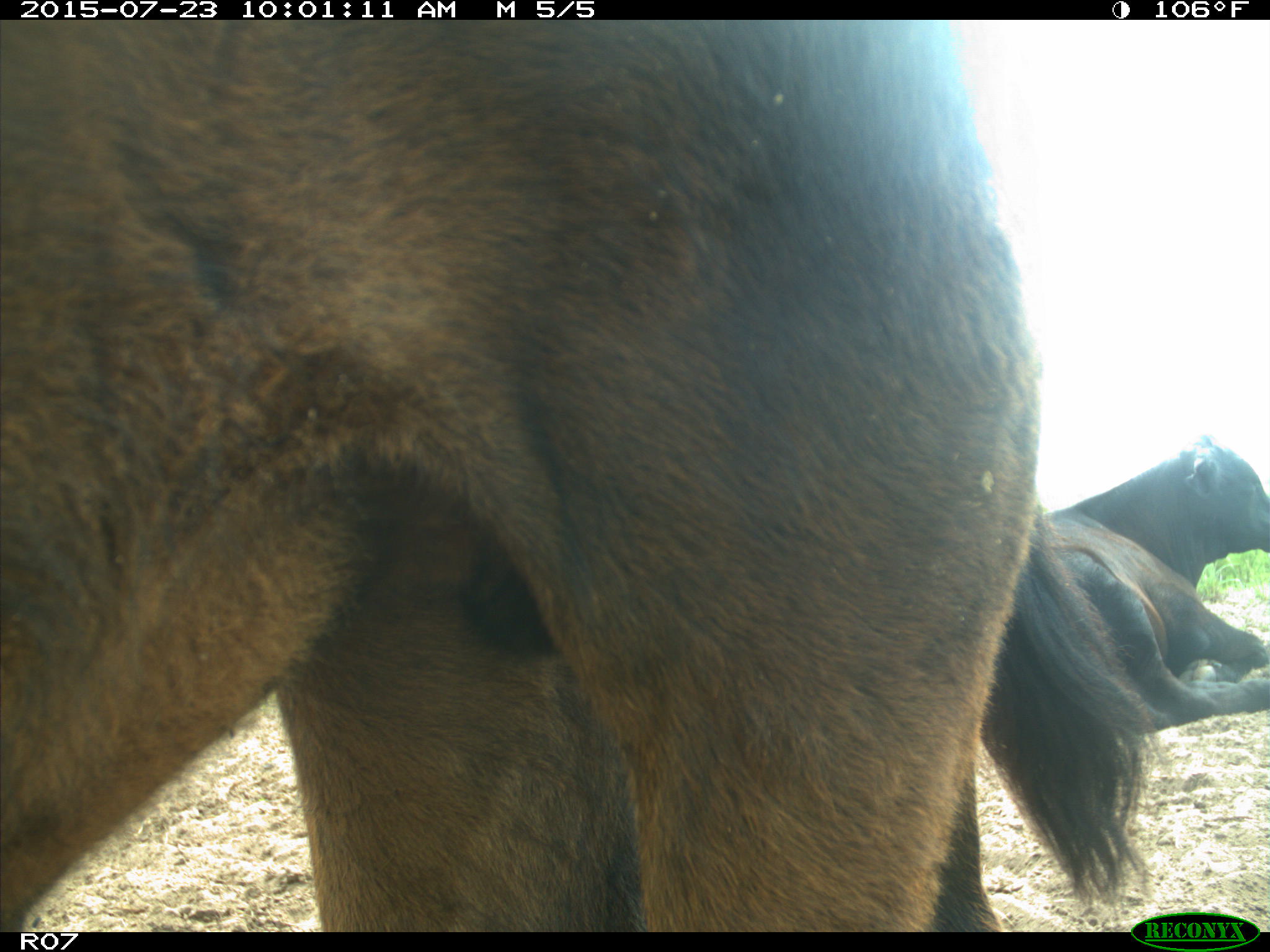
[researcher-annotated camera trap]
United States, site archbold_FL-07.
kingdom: Animalia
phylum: Chordata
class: Mammalia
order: Artiodactyla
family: Bovidae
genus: Bos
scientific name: Bos taurus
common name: domestic cow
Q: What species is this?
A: Bos taurus (domestic cow).